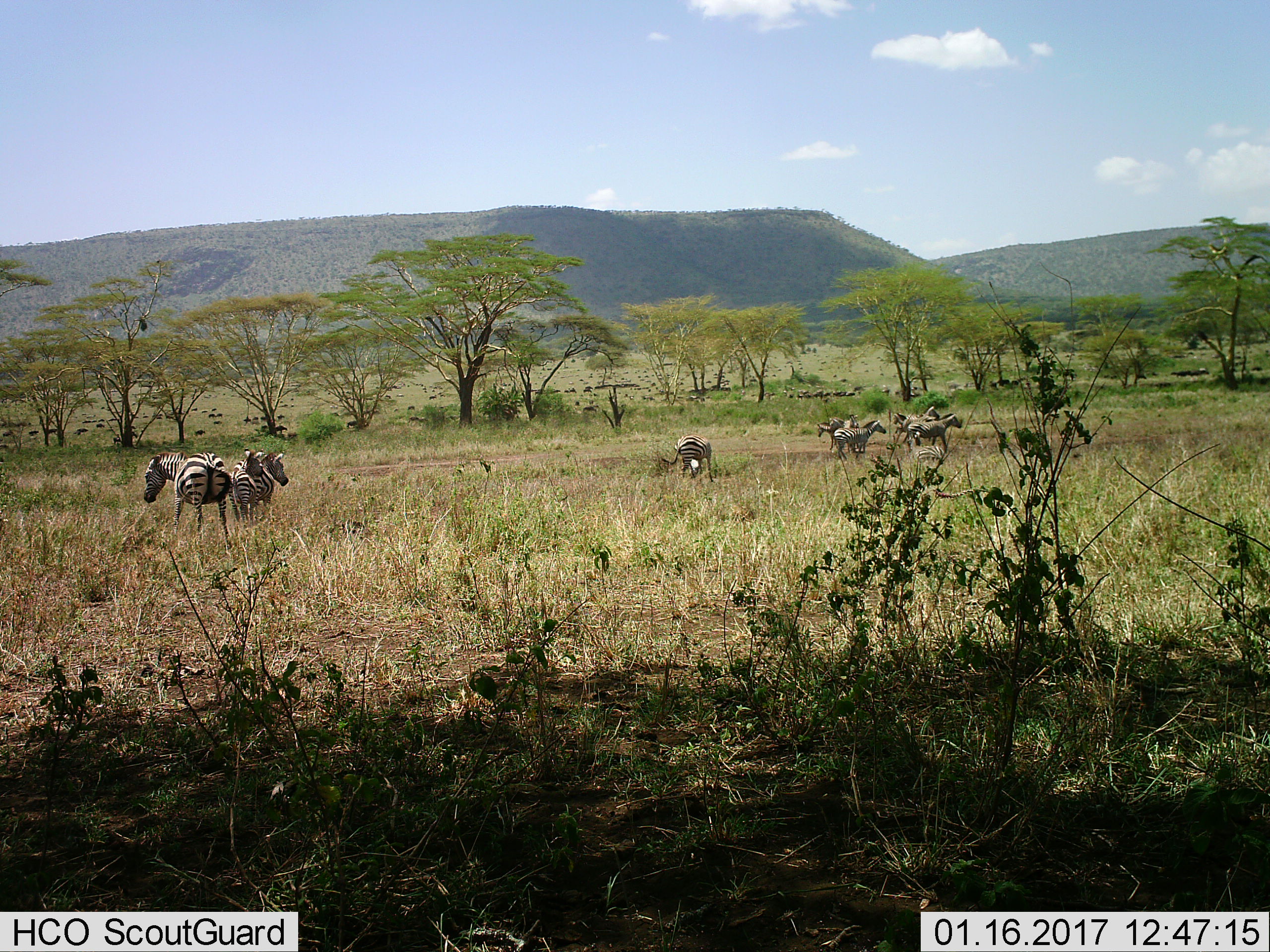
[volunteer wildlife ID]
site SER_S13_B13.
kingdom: Animalia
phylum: Chordata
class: Mammalia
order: Perissodactyla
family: Equidae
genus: Equus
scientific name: Equus quagga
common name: plains zebra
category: zebraplains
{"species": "zebraplains (plains zebra) (Equus quagga)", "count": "10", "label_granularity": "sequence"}